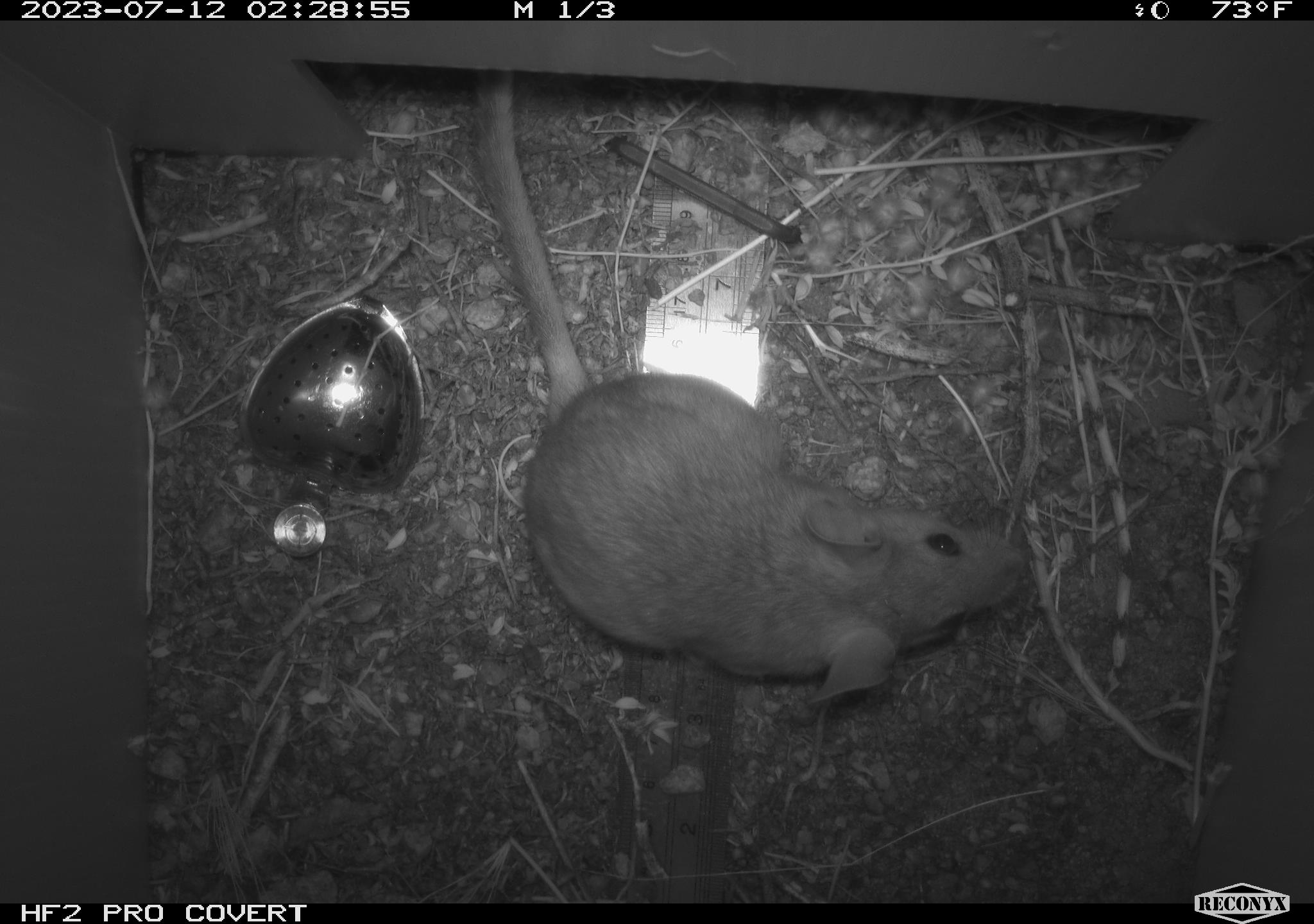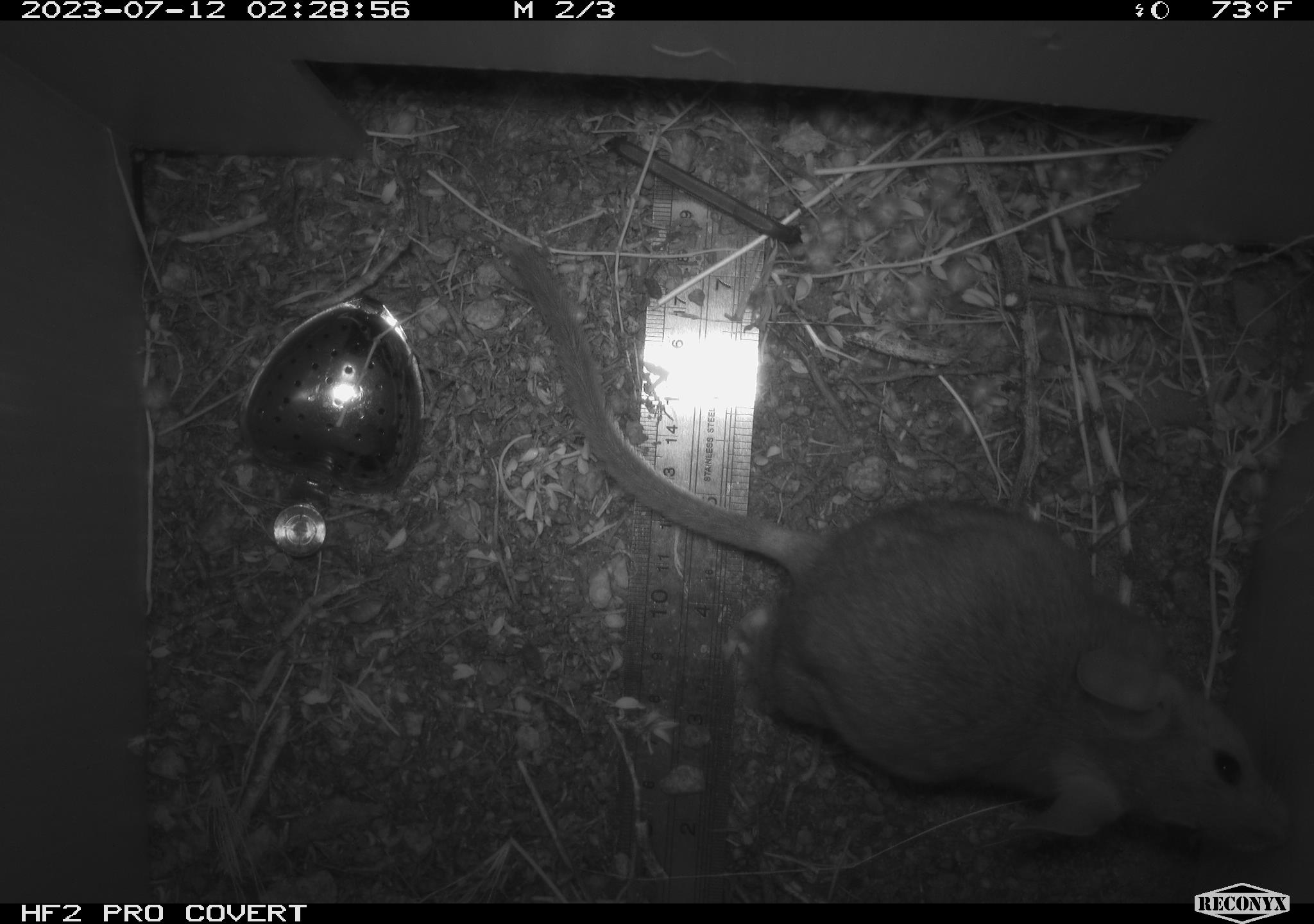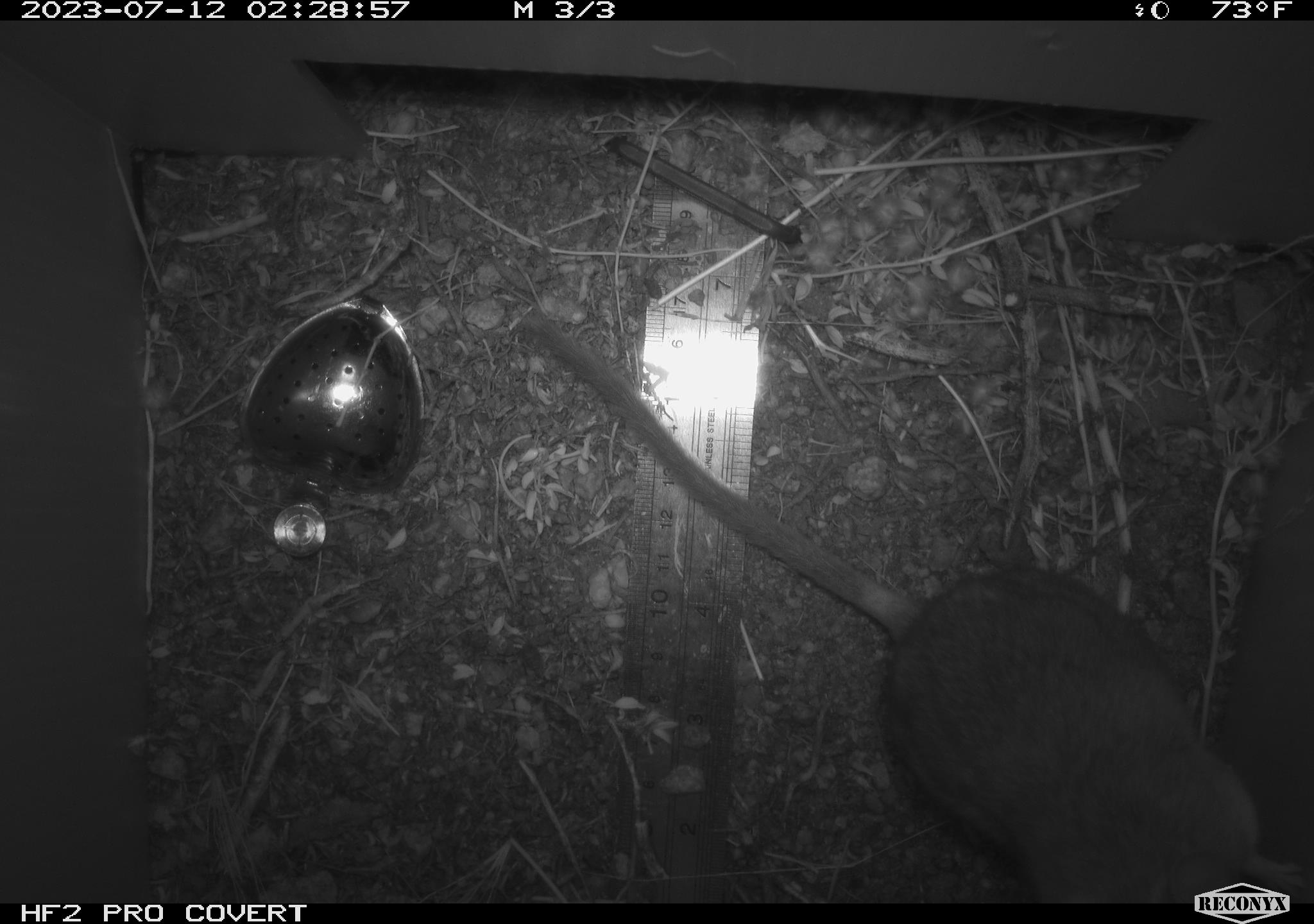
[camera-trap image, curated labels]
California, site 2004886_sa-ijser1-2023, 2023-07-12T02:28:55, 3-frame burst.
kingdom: Animalia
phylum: Chordata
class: Mammalia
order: Rodentia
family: Cricetidae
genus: Neotoma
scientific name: Neotoma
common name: pack rat or woodrat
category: neotoma species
Neotoma species (pack rat or woodrat) (Neotoma).